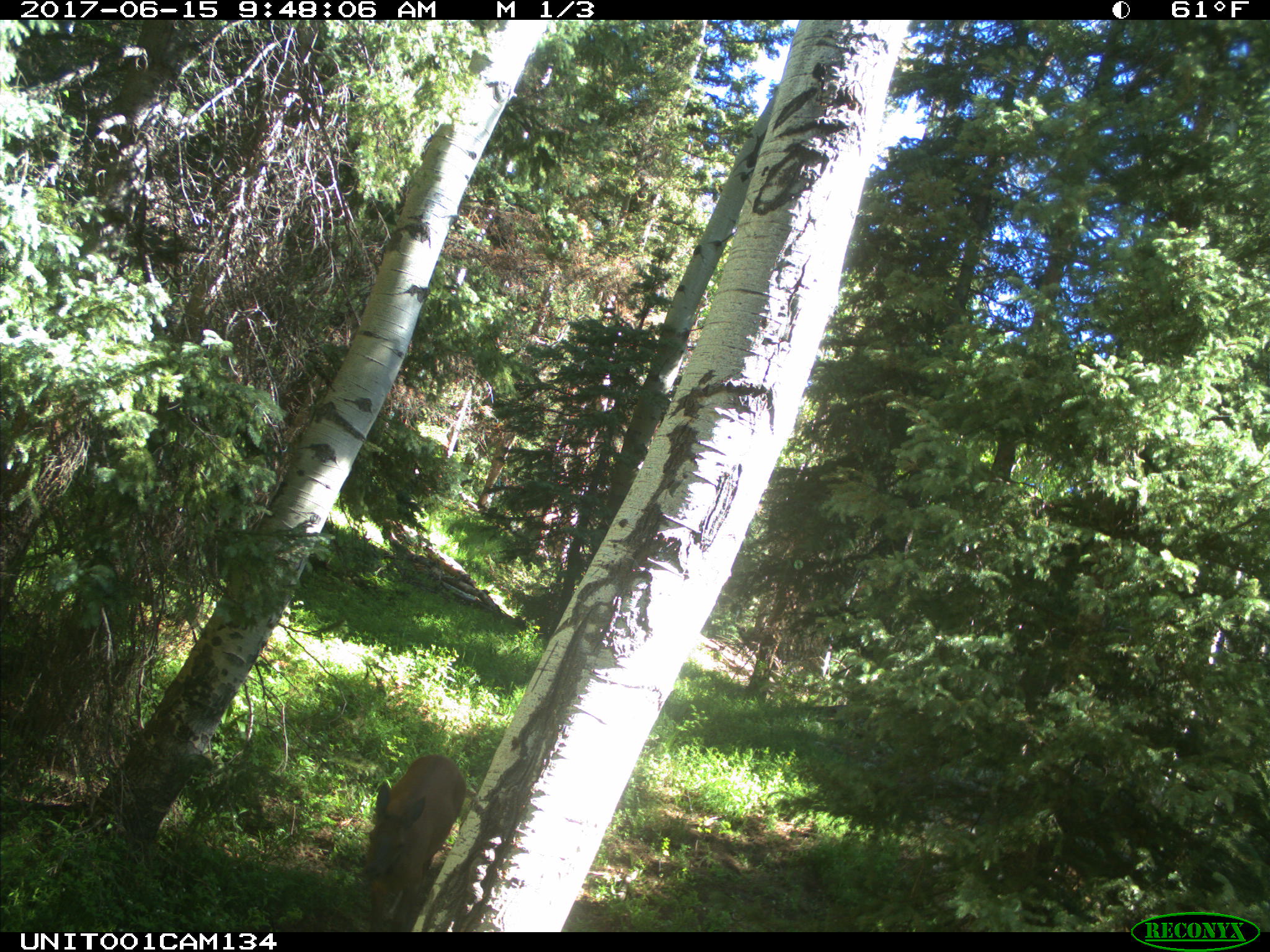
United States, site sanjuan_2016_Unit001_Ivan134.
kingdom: Animalia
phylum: Chordata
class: Mammalia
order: Artiodactyla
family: Cervidae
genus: Cervus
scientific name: Cervus elaphus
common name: red deer